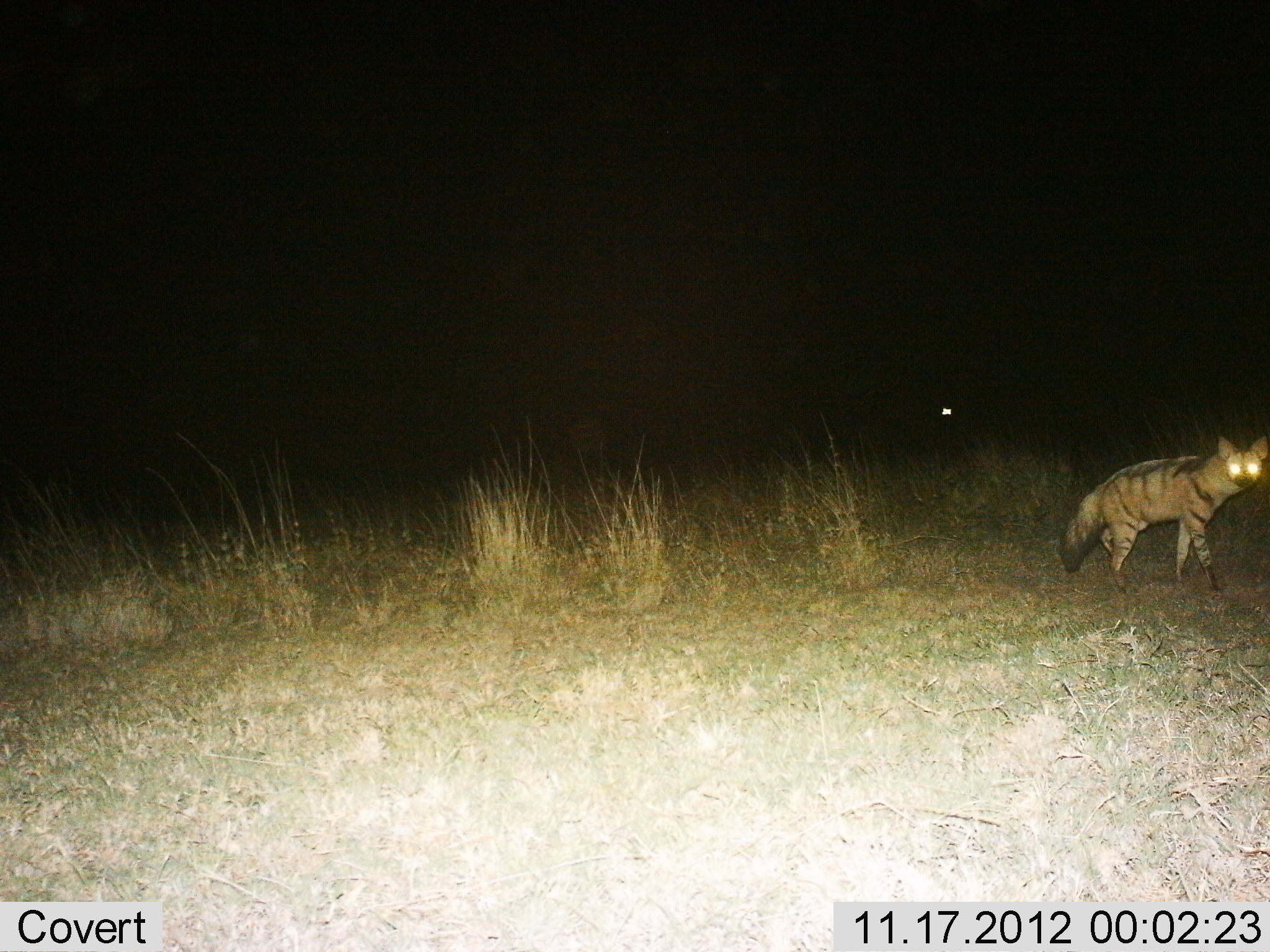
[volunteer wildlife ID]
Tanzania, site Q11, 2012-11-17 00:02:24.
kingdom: Animalia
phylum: Chordata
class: Mammalia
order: Carnivora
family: Hyaenidae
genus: Hyaena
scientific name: Hyaena hyaena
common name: striped hyena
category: hyenastriped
Hyenastriped (striped hyena) (Hyaena hyaena), count 1. Behavior (volunteer vote fractions): standing 40%, resting 0%, moving 60%, interacting 0%. Young present (vote fraction): 0%. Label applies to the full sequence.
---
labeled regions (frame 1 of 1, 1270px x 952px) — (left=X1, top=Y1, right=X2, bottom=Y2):
animal: (left=1060, top=435, right=1270, bottom=604)